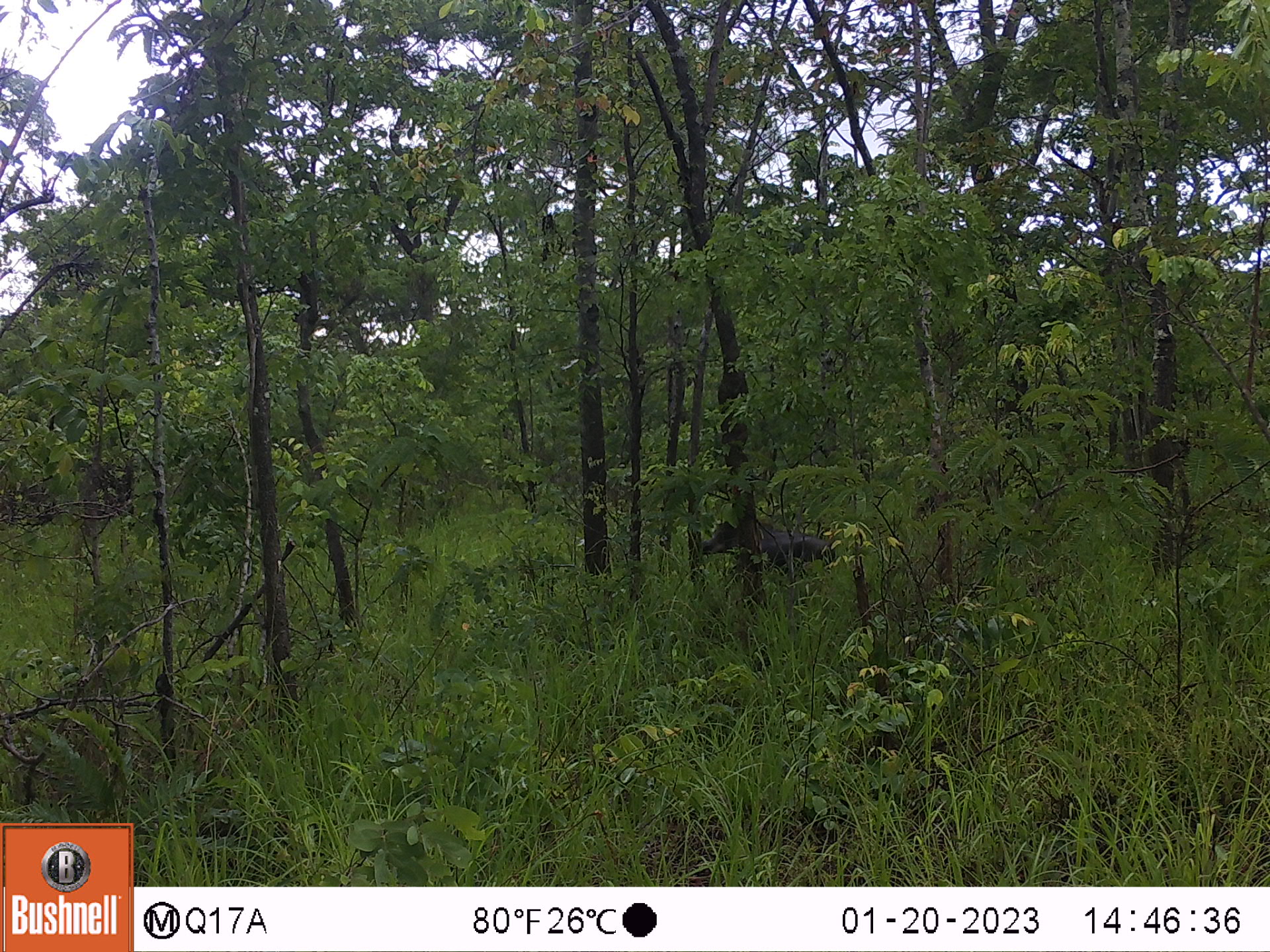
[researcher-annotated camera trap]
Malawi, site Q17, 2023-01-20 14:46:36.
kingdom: Animalia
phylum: Chordata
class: Mammalia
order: Artiodactyla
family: Suidae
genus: Phacochoerus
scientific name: Phacochoerus africanus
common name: common warthog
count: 1